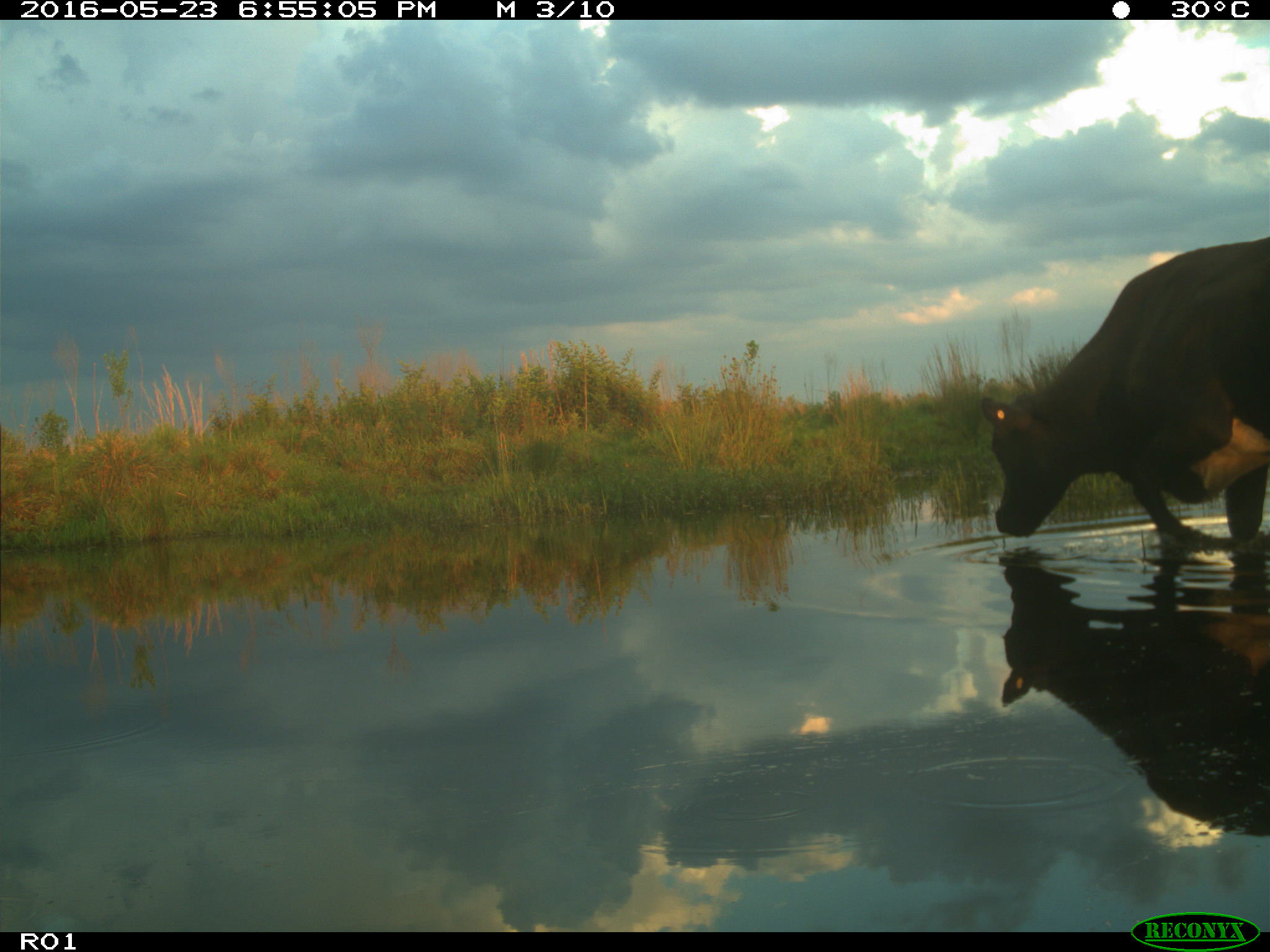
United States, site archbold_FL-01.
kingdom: Animalia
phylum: Chordata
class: Mammalia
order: Artiodactyla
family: Bovidae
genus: Bos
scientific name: Bos taurus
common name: domestic cow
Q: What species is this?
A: Bos taurus (domestic cow).